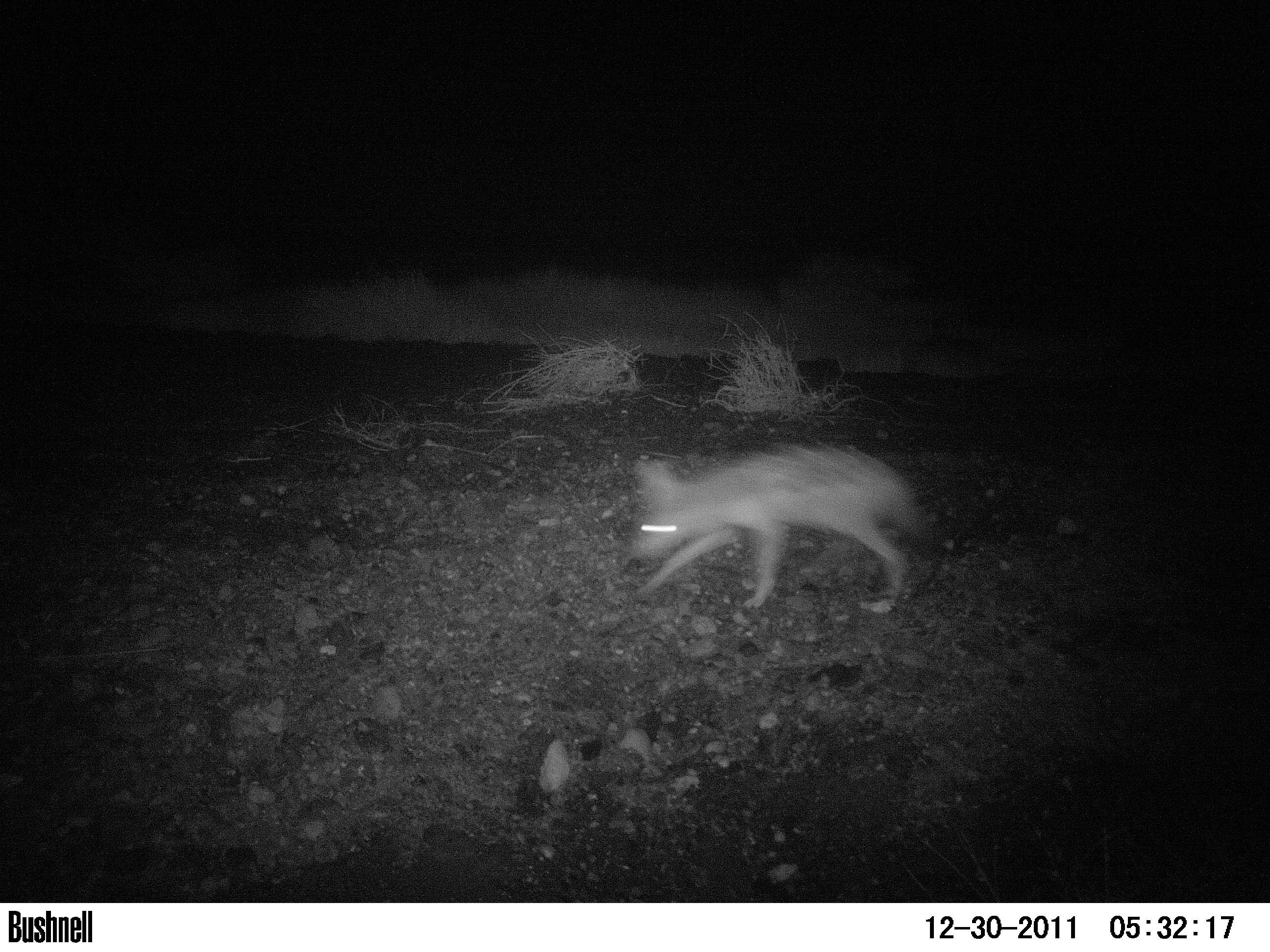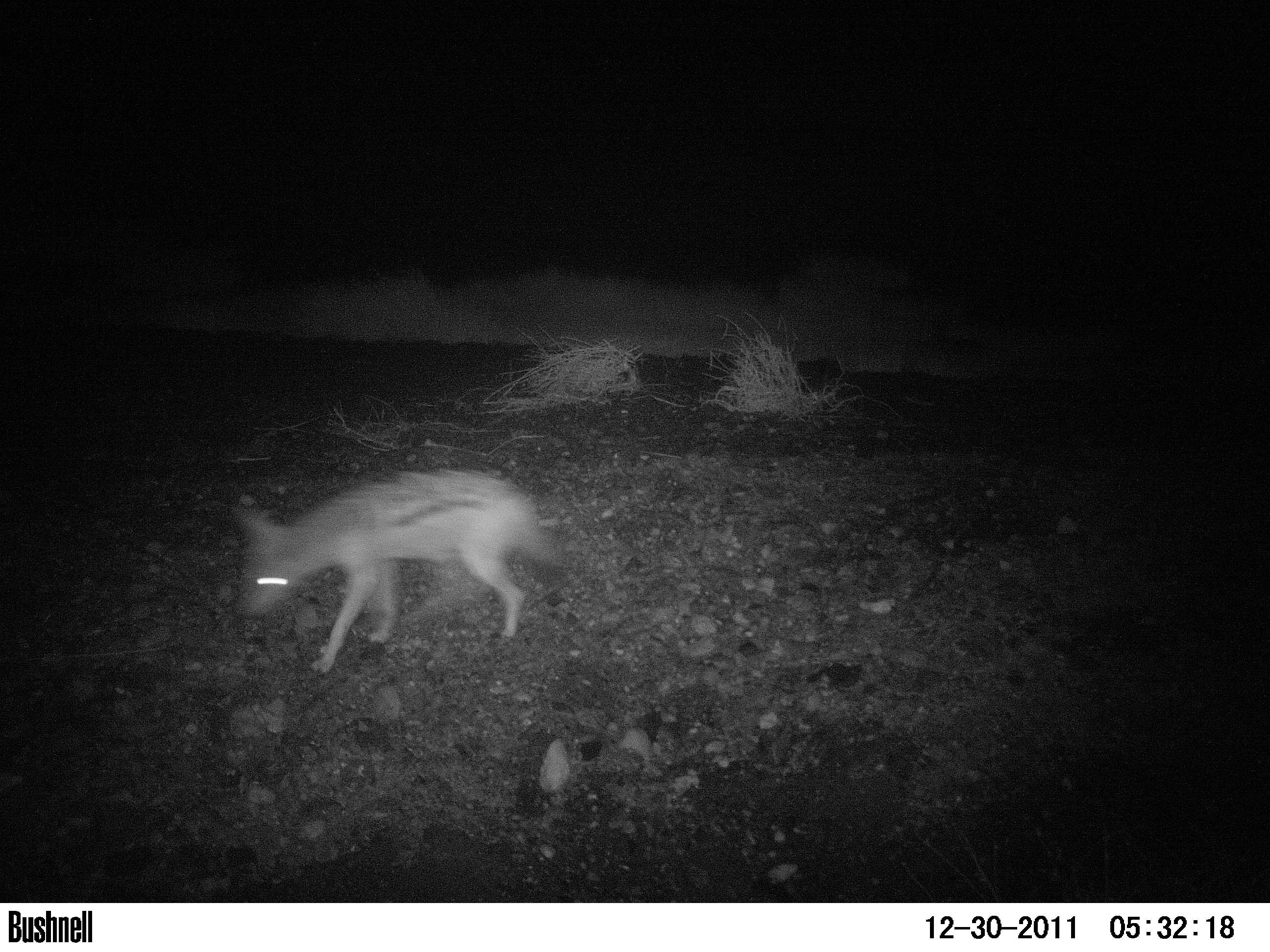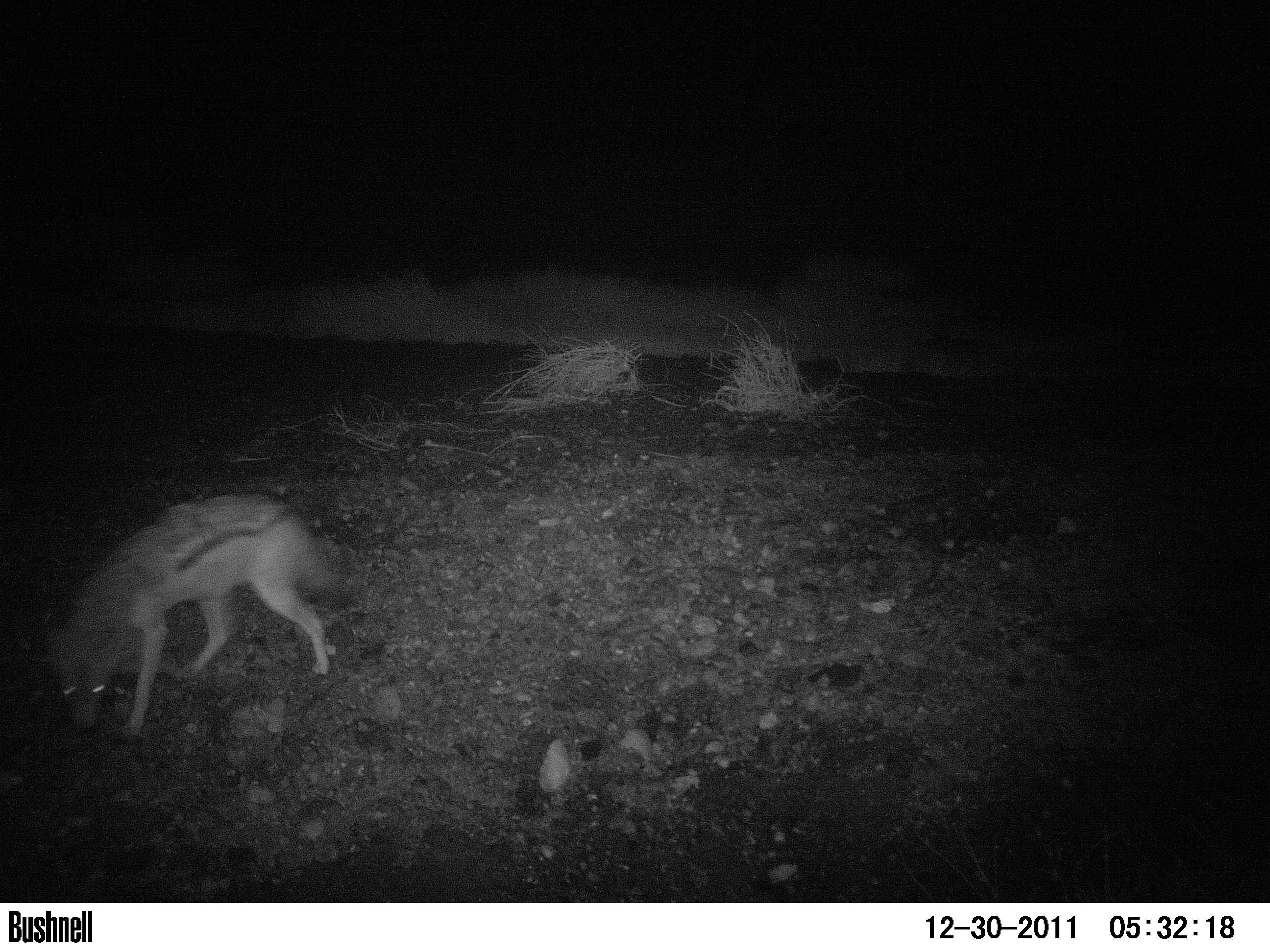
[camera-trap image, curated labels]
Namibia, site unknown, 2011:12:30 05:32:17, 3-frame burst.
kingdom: Animalia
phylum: Chordata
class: Mammalia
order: Carnivora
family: Canidae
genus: Lupulella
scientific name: Lupulella mesomelas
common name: black-backed jackal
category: canis mesomelas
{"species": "canis mesomelas (black-backed jackal) (Lupulella mesomelas)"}